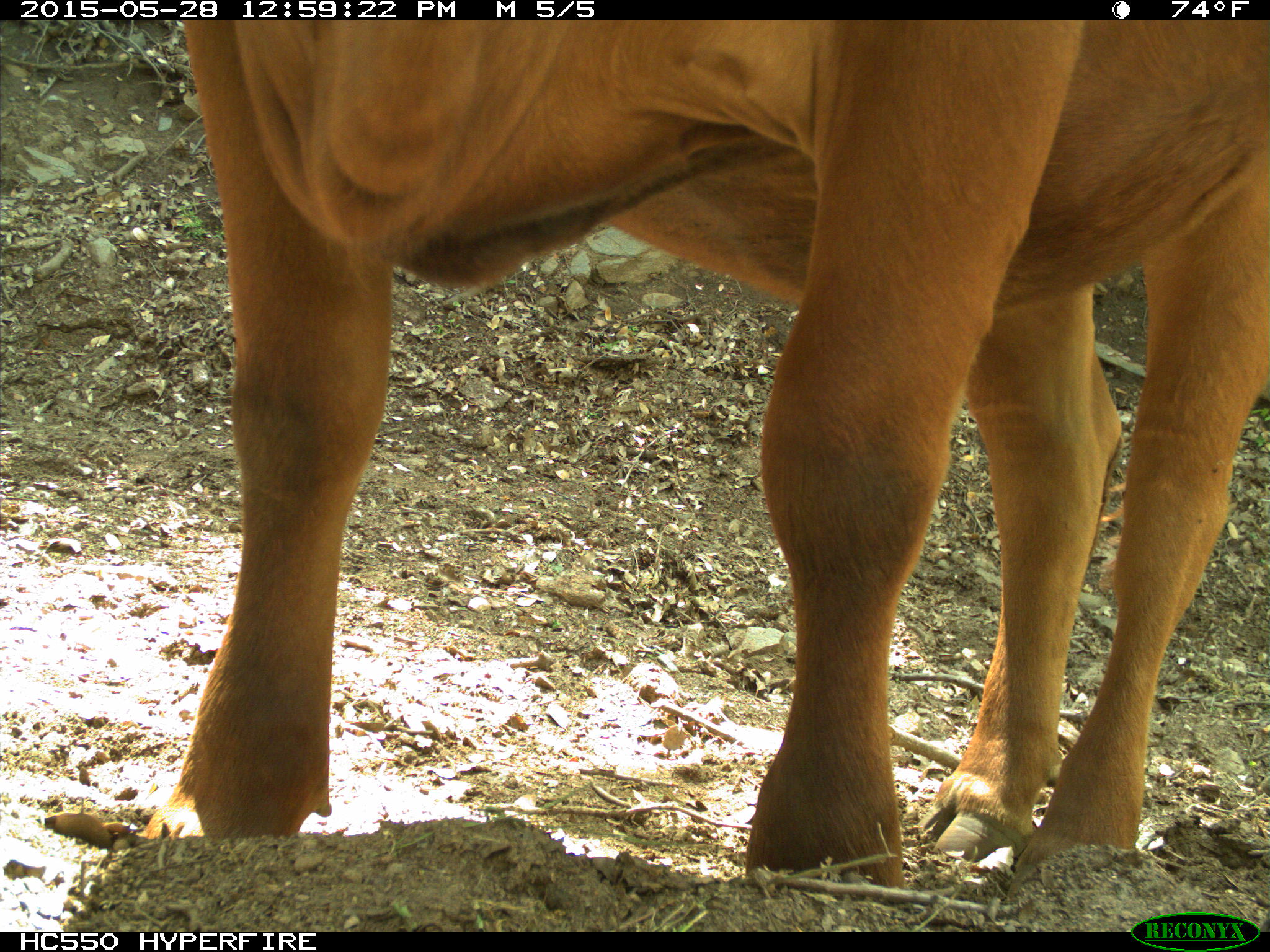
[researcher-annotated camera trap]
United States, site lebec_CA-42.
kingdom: Animalia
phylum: Chordata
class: Mammalia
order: Artiodactyla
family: Bovidae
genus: Bos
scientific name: Bos taurus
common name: domestic cow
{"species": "Bos taurus (domestic cow)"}